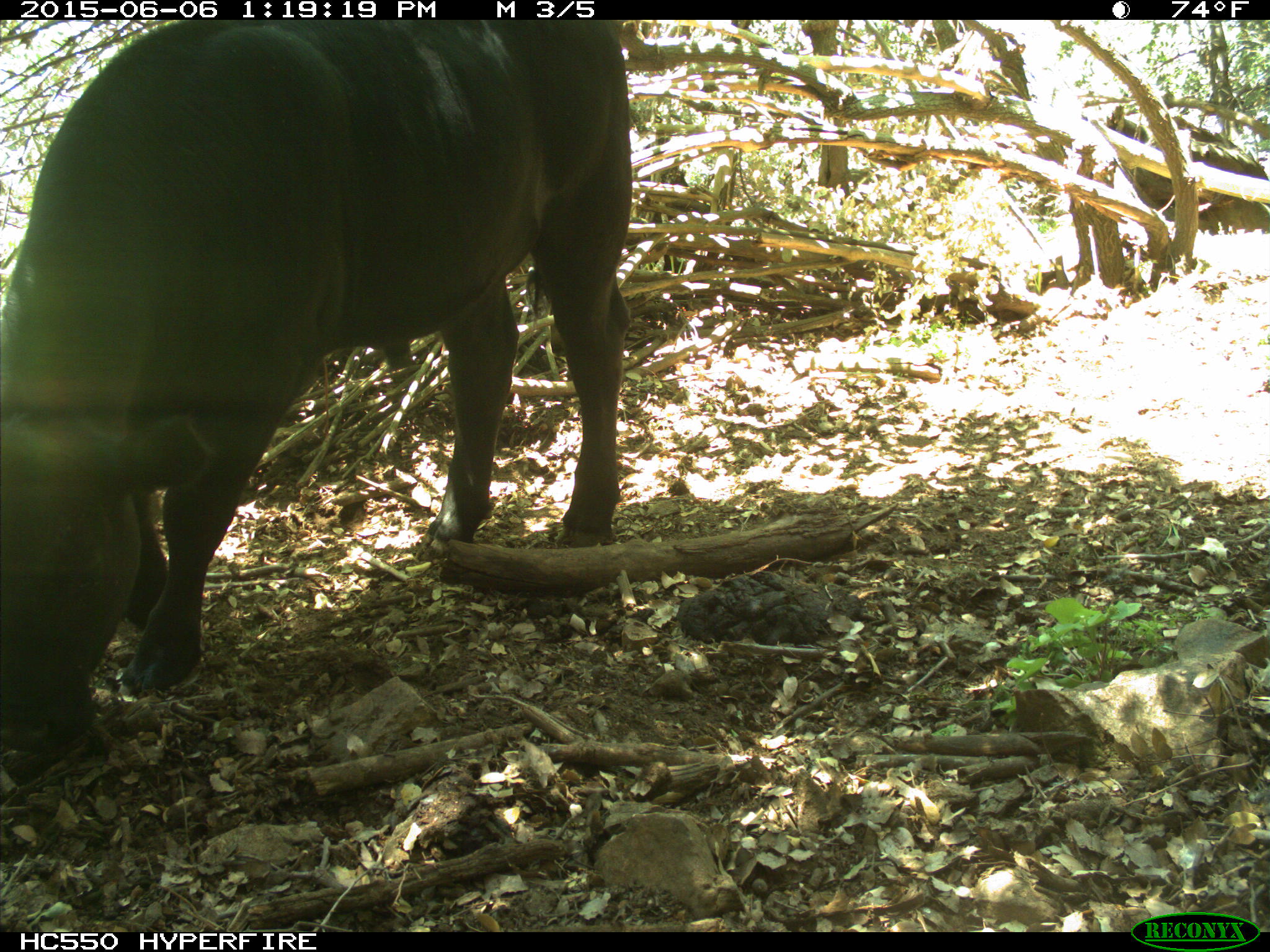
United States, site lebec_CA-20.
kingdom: Animalia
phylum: Chordata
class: Mammalia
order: Artiodactyla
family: Bovidae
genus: Bos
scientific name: Bos taurus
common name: domestic cow